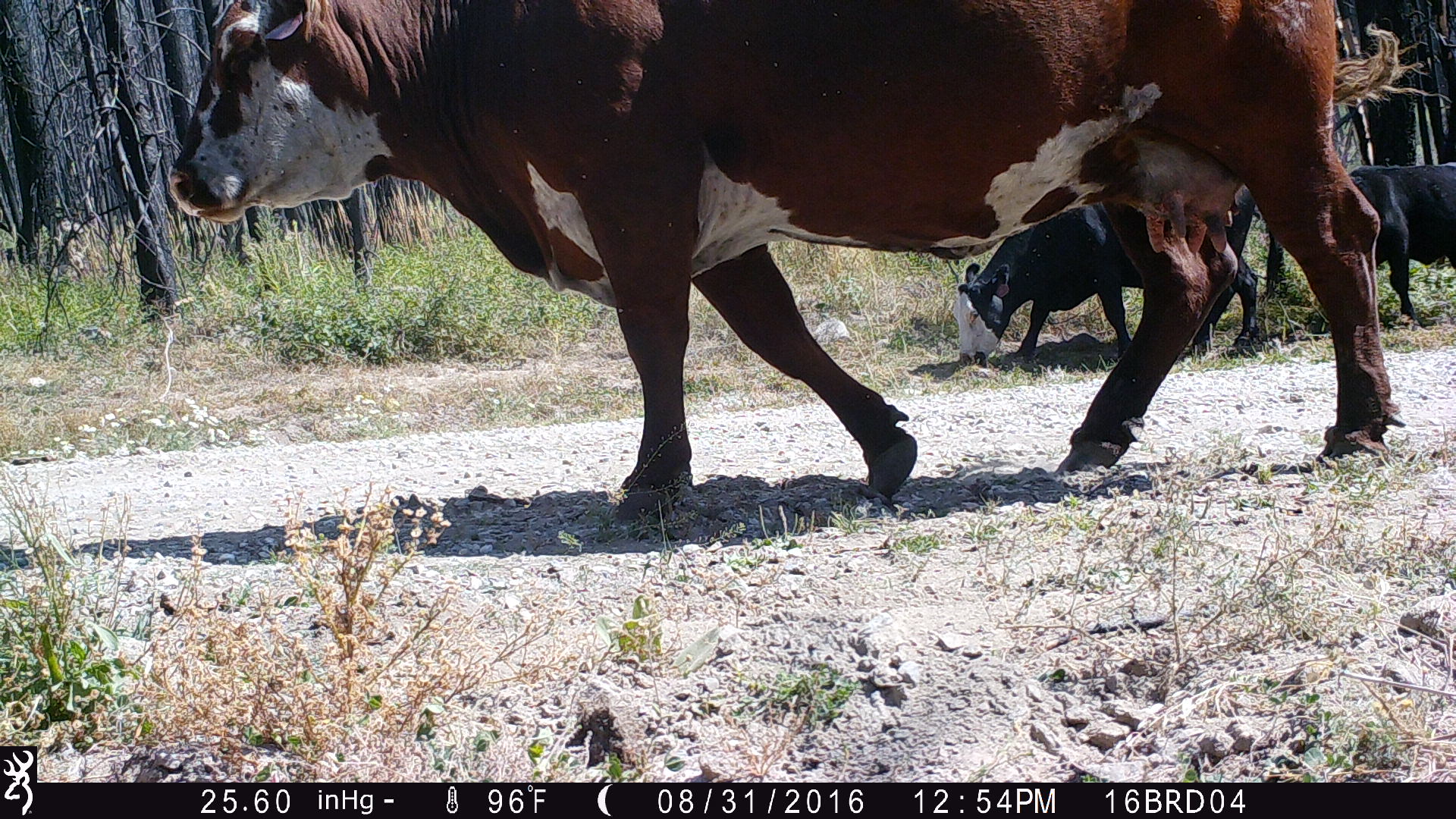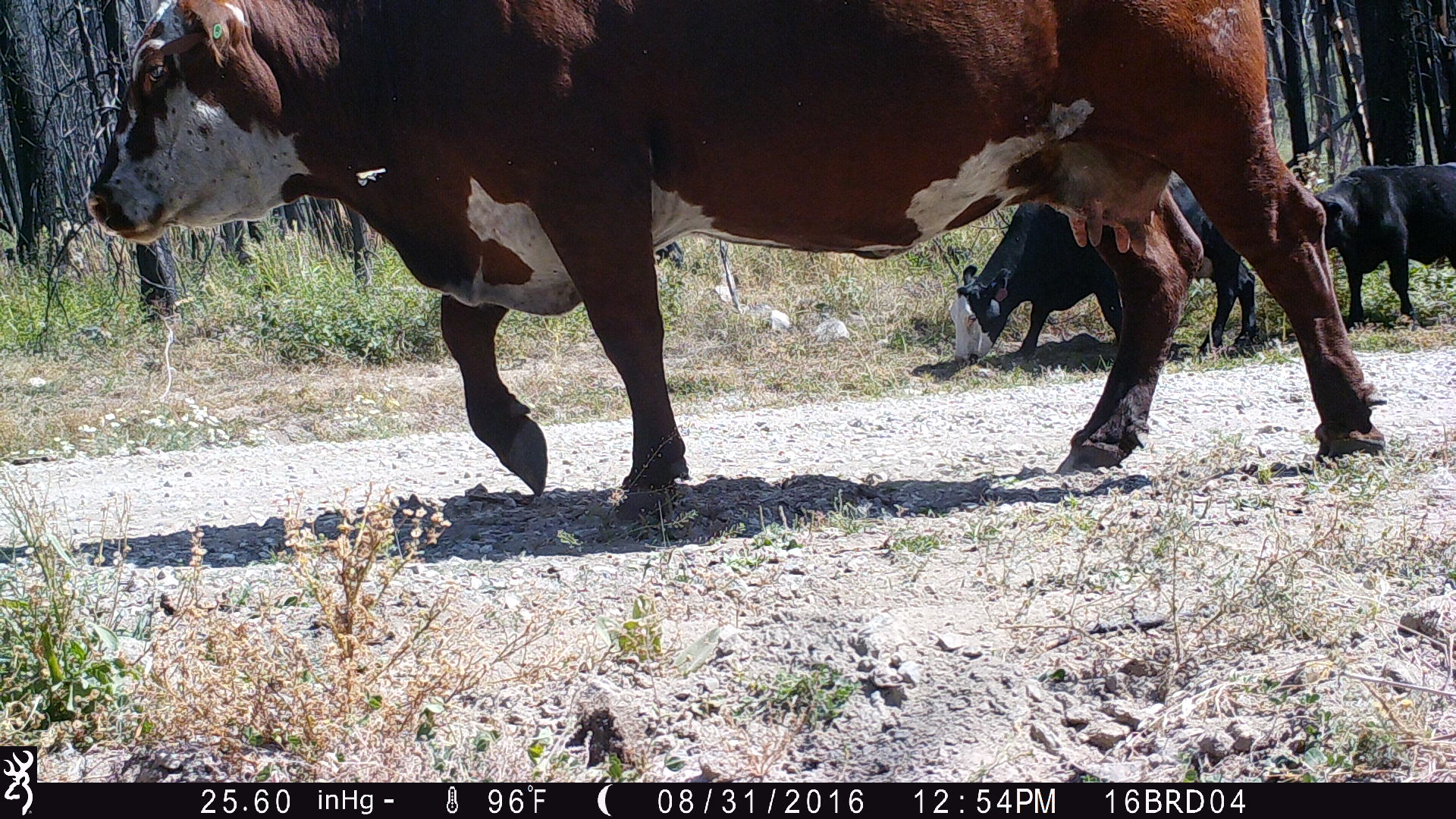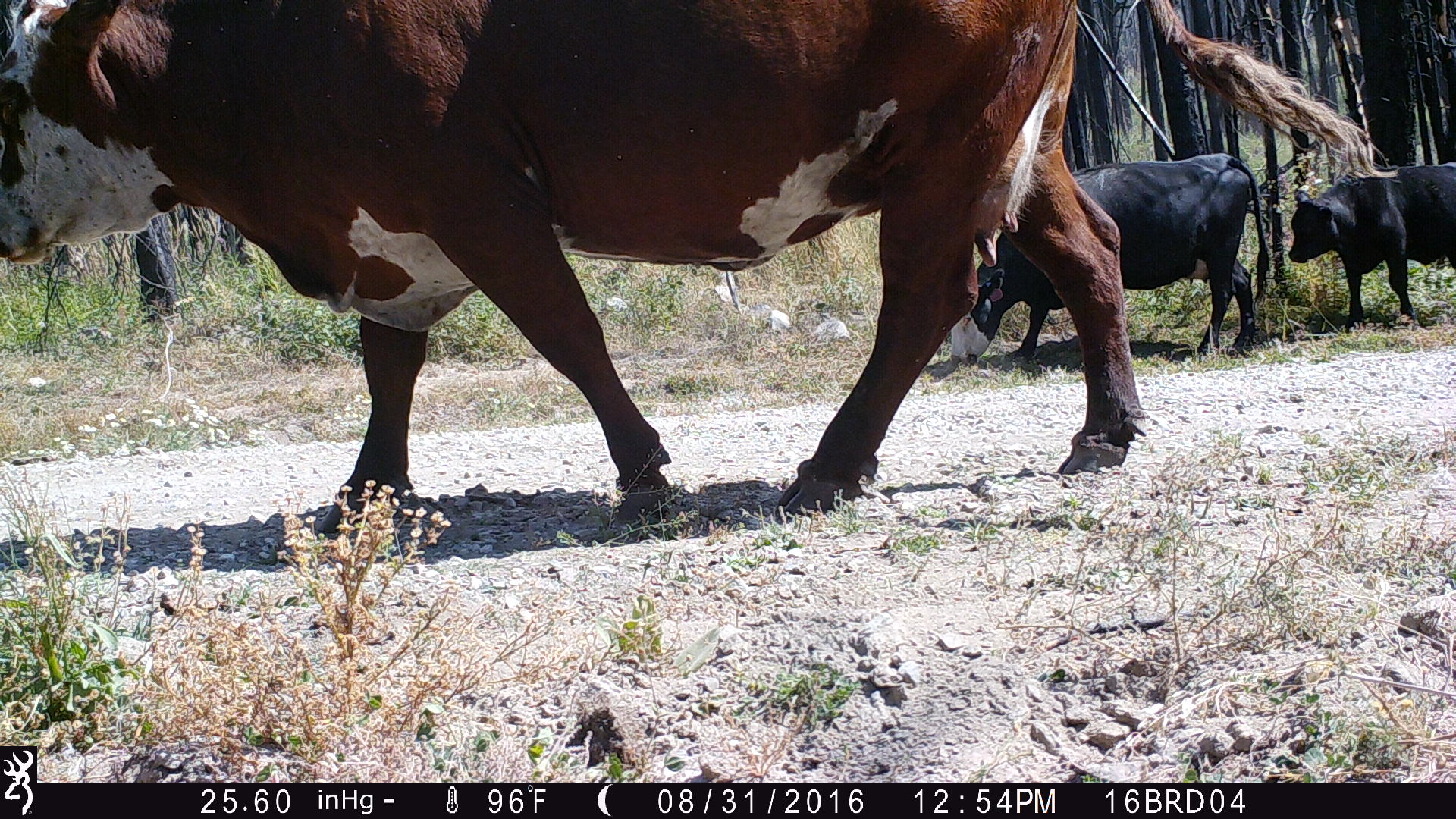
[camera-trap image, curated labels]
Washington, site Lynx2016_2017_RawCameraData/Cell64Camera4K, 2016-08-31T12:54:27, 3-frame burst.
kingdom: Animalia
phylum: Chordata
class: Mammalia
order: Artiodactyla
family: Bovidae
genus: Bos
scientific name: Bos taurus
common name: domestic cattle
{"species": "domestic cattle (Bos taurus)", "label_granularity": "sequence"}